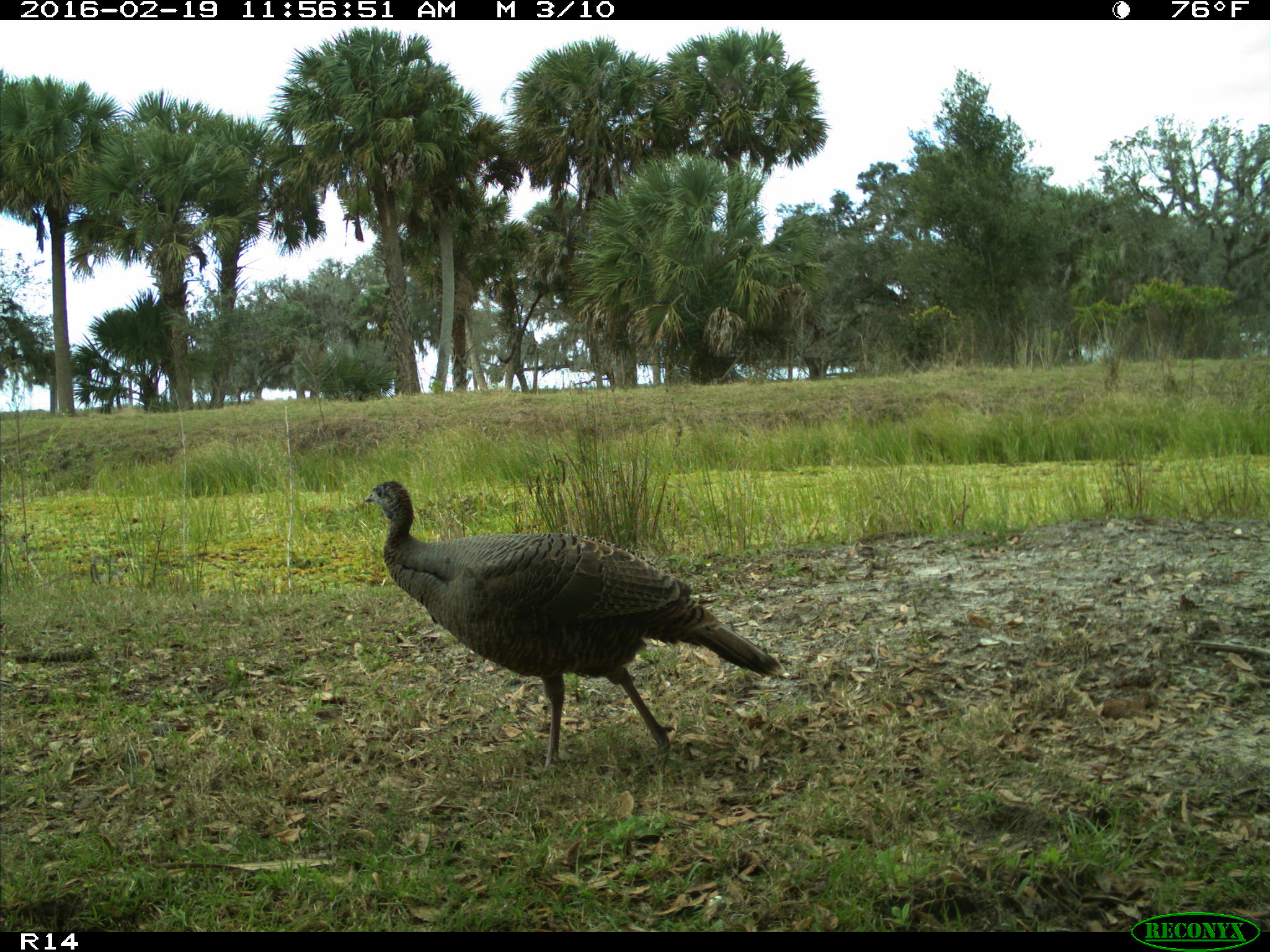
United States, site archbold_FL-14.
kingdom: Animalia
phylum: Chordata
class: Aves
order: Galliformes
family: Phasianidae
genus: Meleagris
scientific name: Meleagris gallopavo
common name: wild turkey